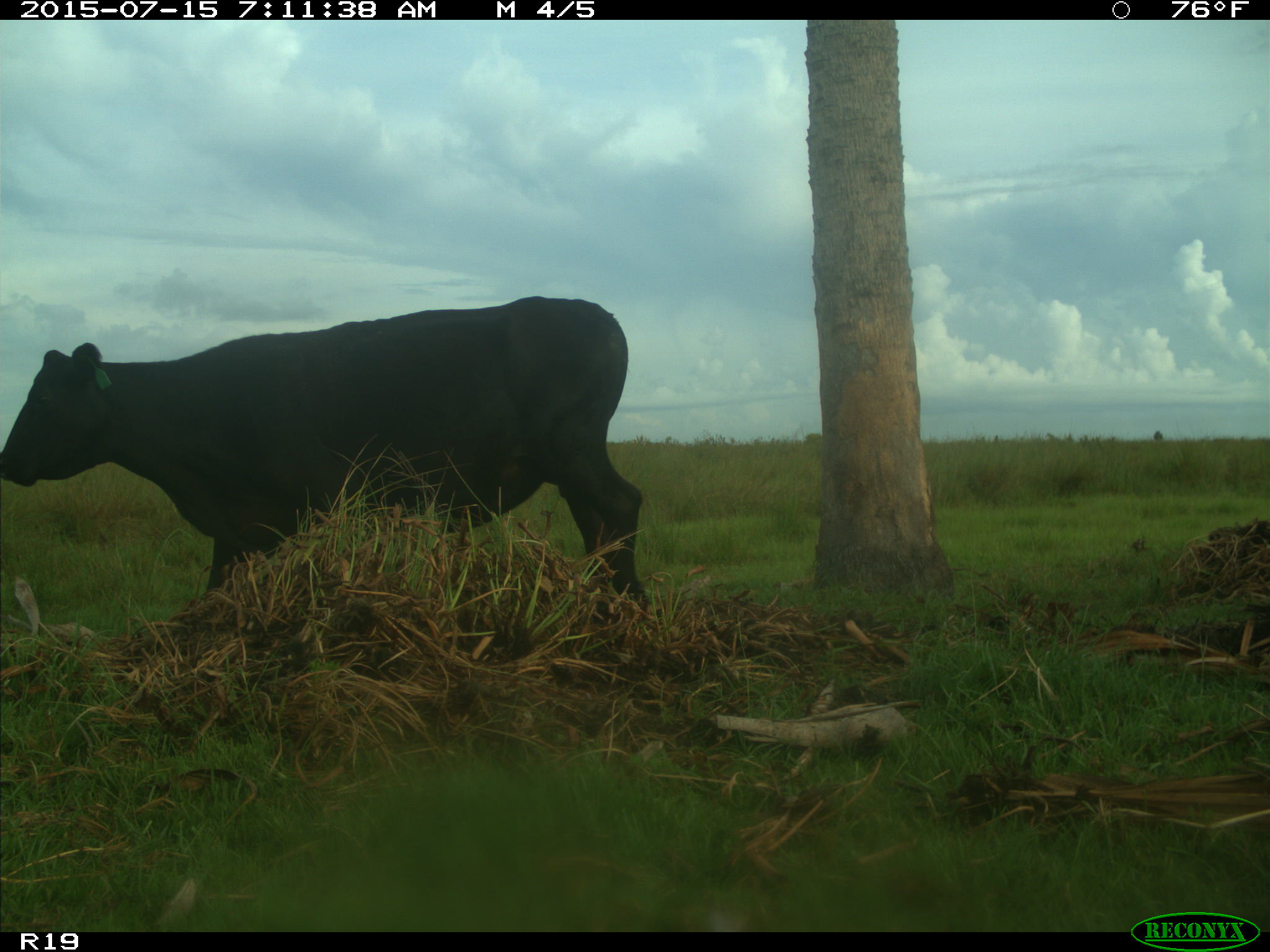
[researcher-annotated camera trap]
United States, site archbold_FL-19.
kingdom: Animalia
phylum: Chordata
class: Mammalia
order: Artiodactyla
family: Bovidae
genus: Bos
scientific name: Bos taurus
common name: domestic cow